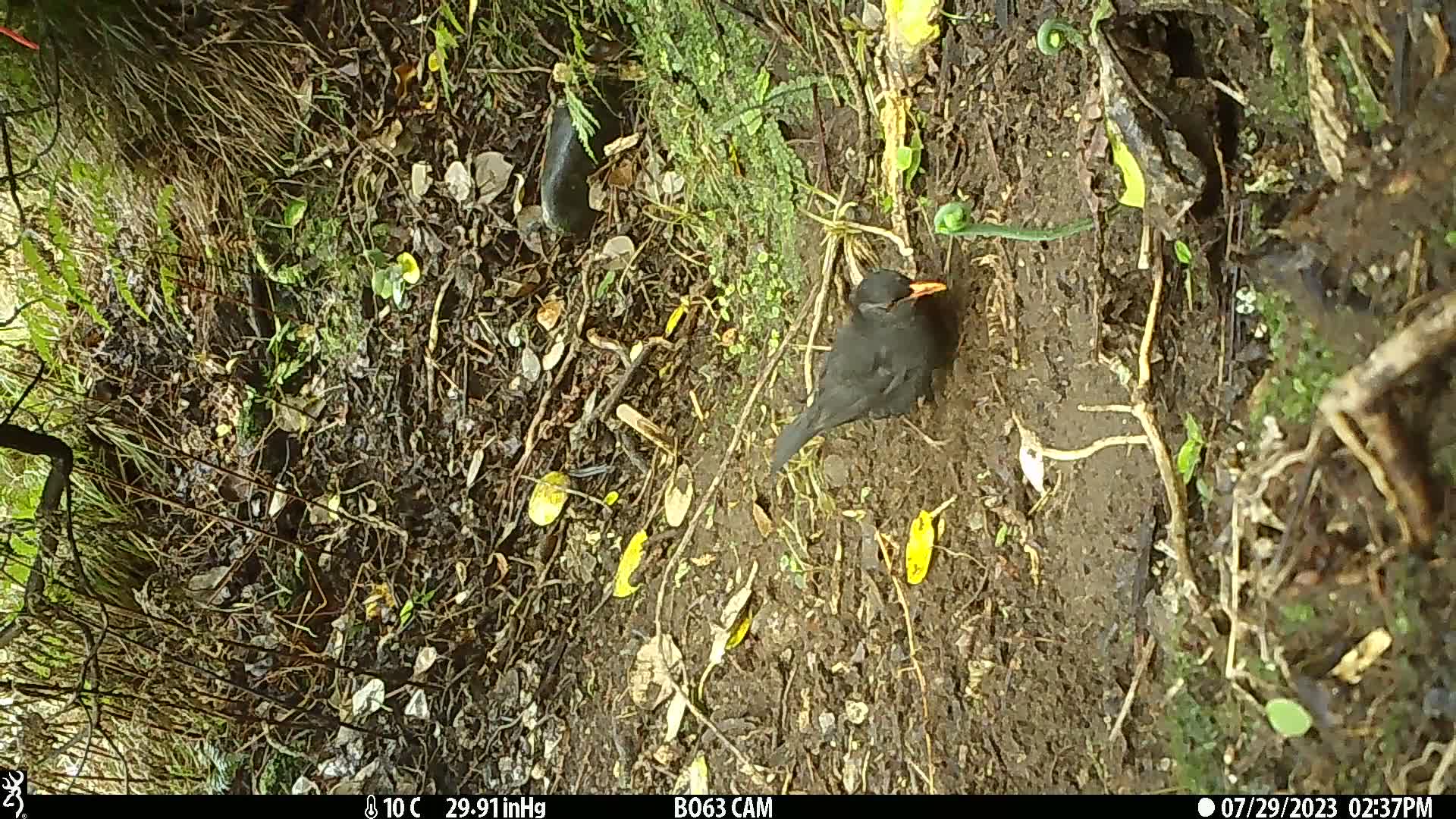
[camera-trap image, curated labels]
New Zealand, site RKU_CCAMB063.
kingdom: Animalia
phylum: Chordata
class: Aves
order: Passeriformes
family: Turdidae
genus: Turdus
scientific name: Turdus merula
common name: eurasian blackbird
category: blackbird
Blackbird (eurasian blackbird) (Turdus merula).